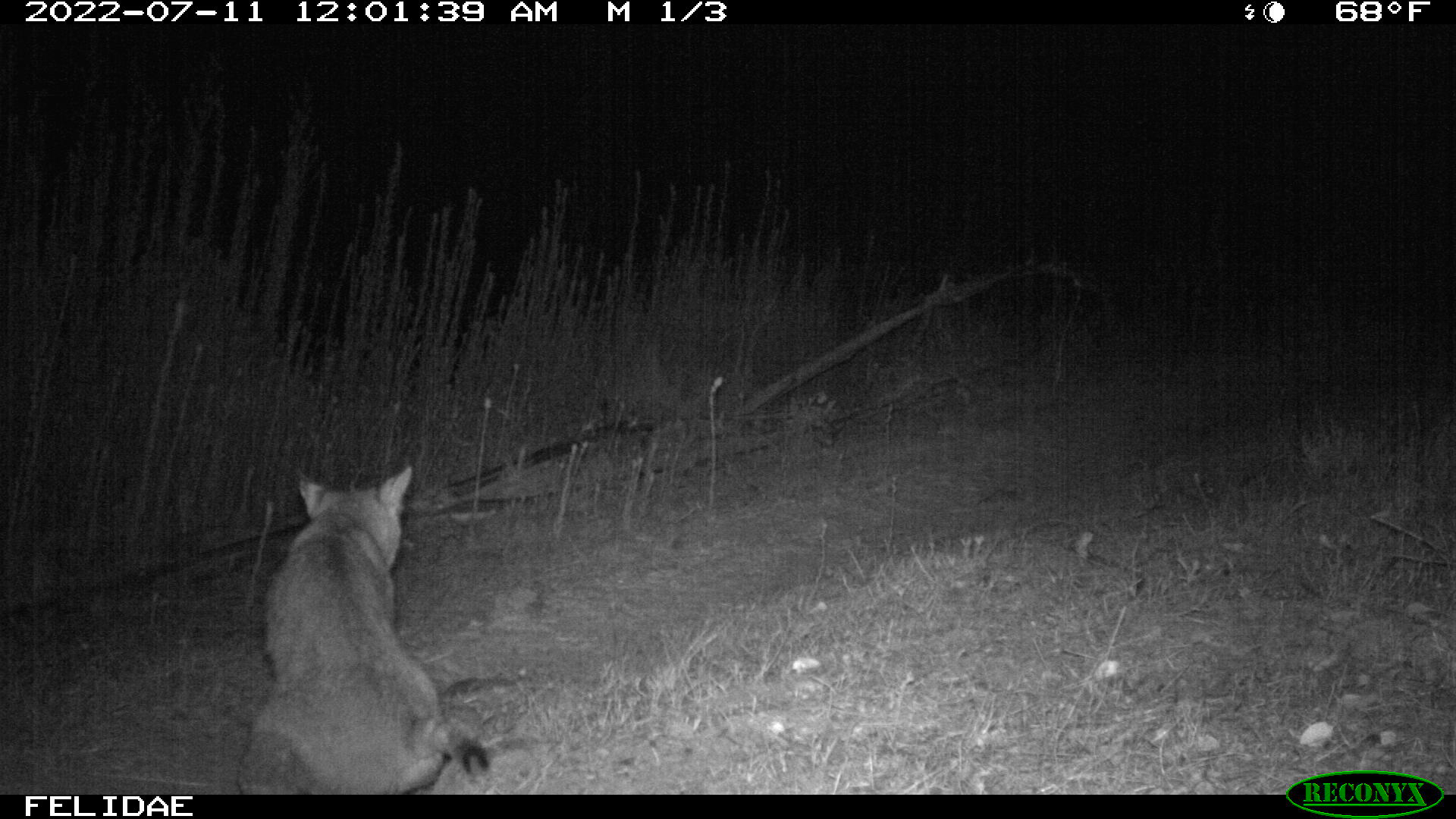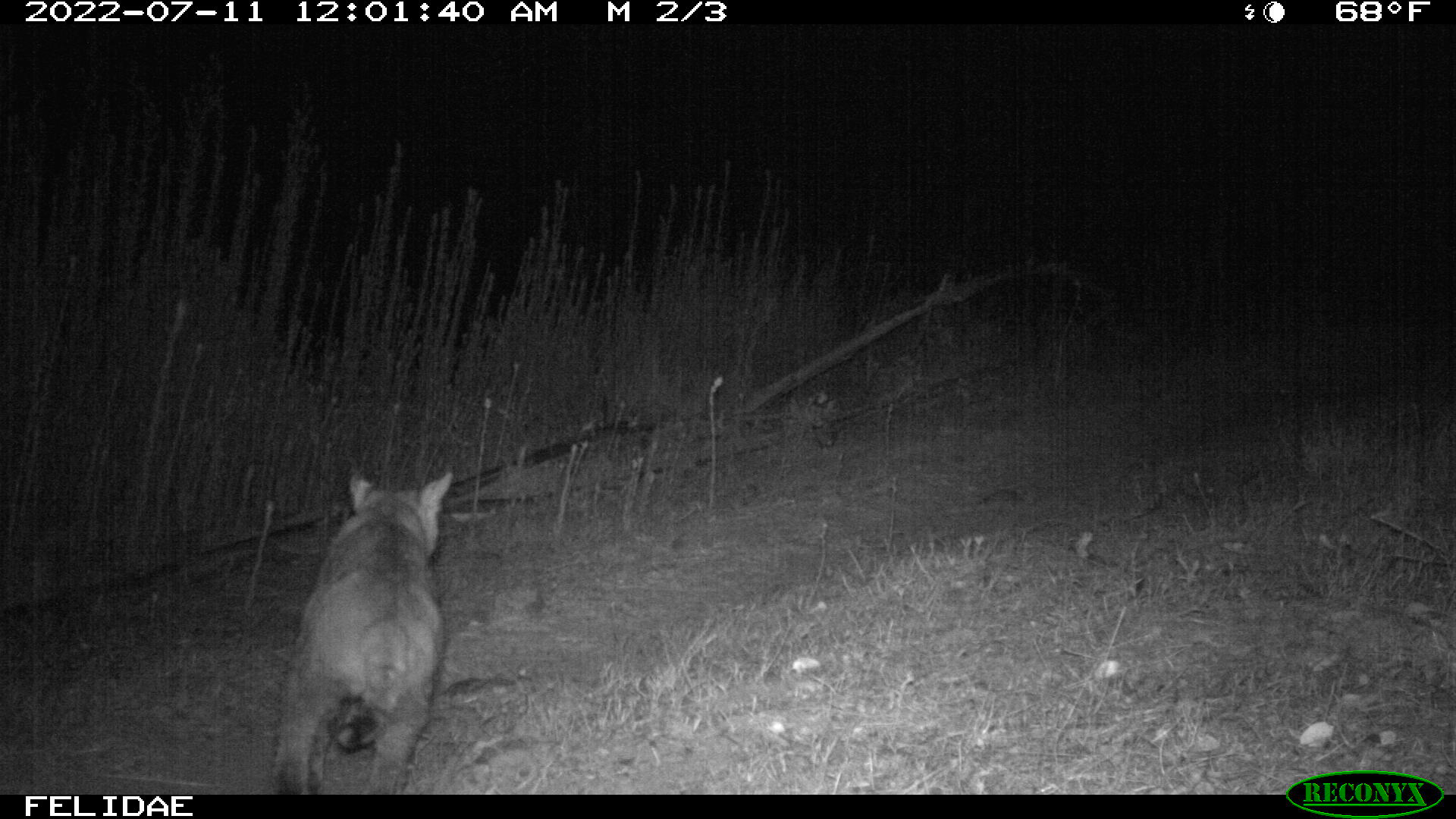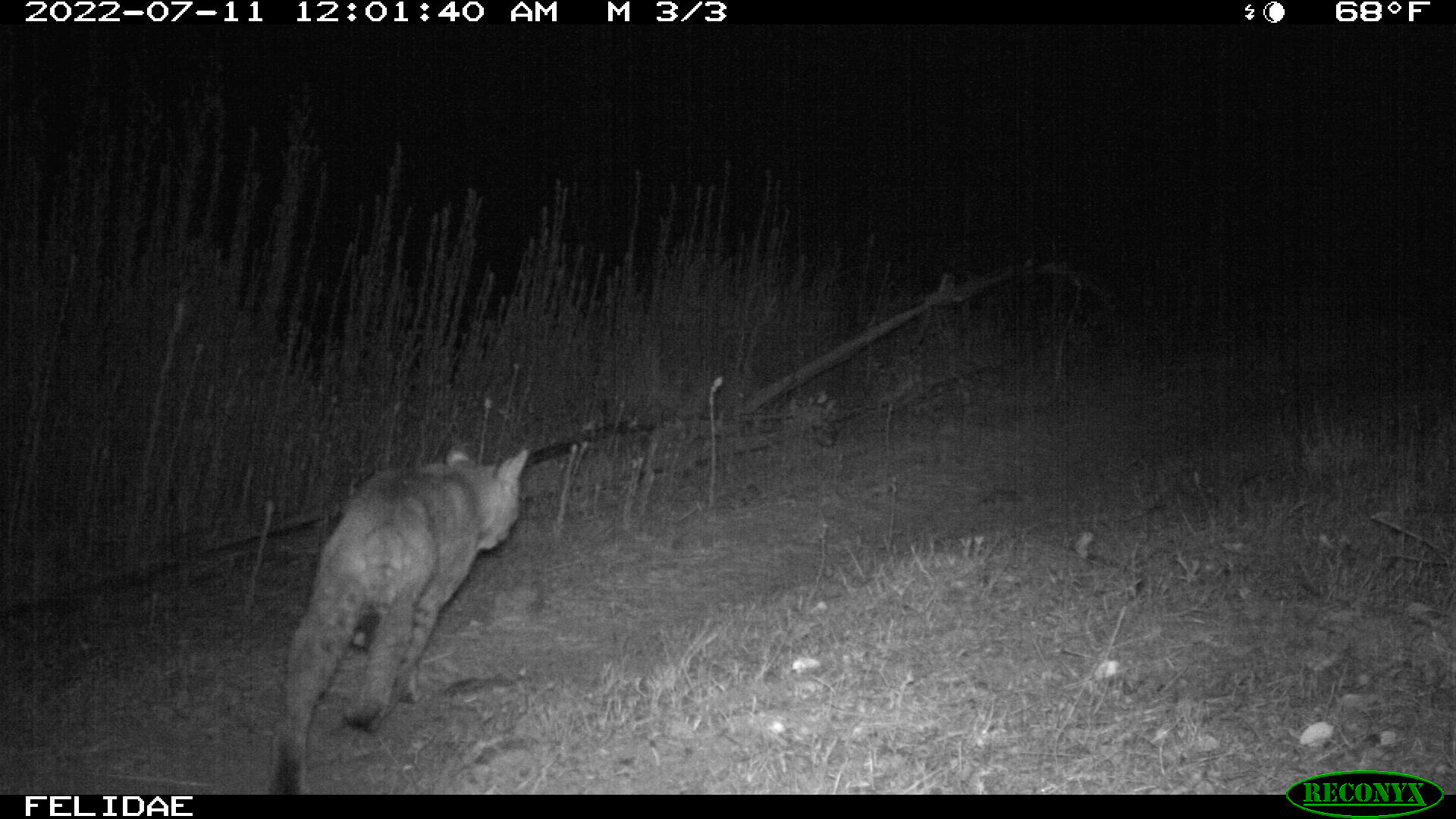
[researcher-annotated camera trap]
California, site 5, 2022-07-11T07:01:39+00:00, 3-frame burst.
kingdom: Animalia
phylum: Chordata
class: Mammalia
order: Carnivora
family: Felidae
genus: Lynx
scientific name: Lynx rufus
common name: bobcat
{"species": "bobcat (Lynx rufus)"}